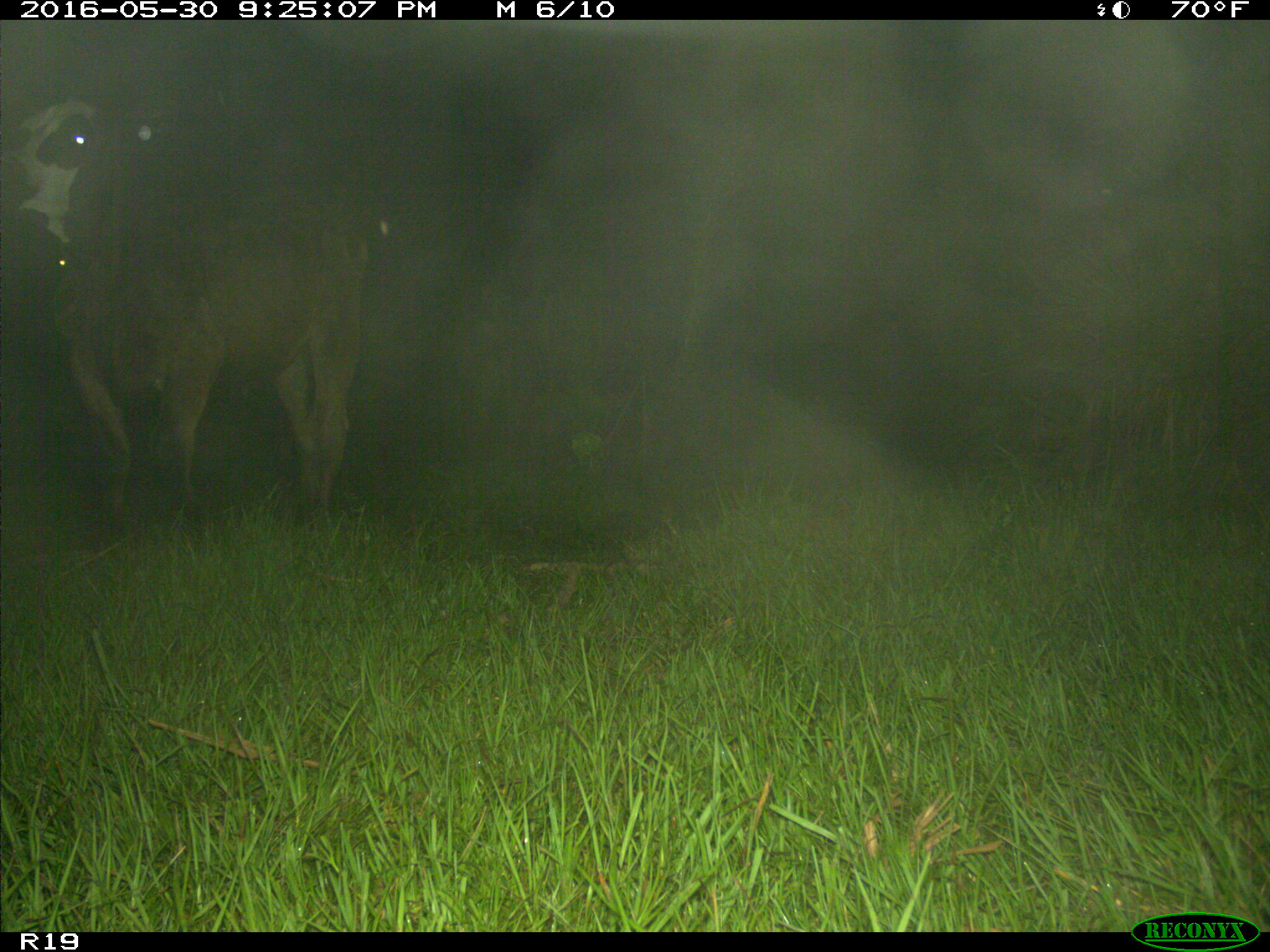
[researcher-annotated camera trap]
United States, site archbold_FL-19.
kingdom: Animalia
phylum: Chordata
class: Mammalia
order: Artiodactyla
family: Bovidae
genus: Bos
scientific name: Bos taurus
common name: domestic cow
Bos taurus (domestic cow).